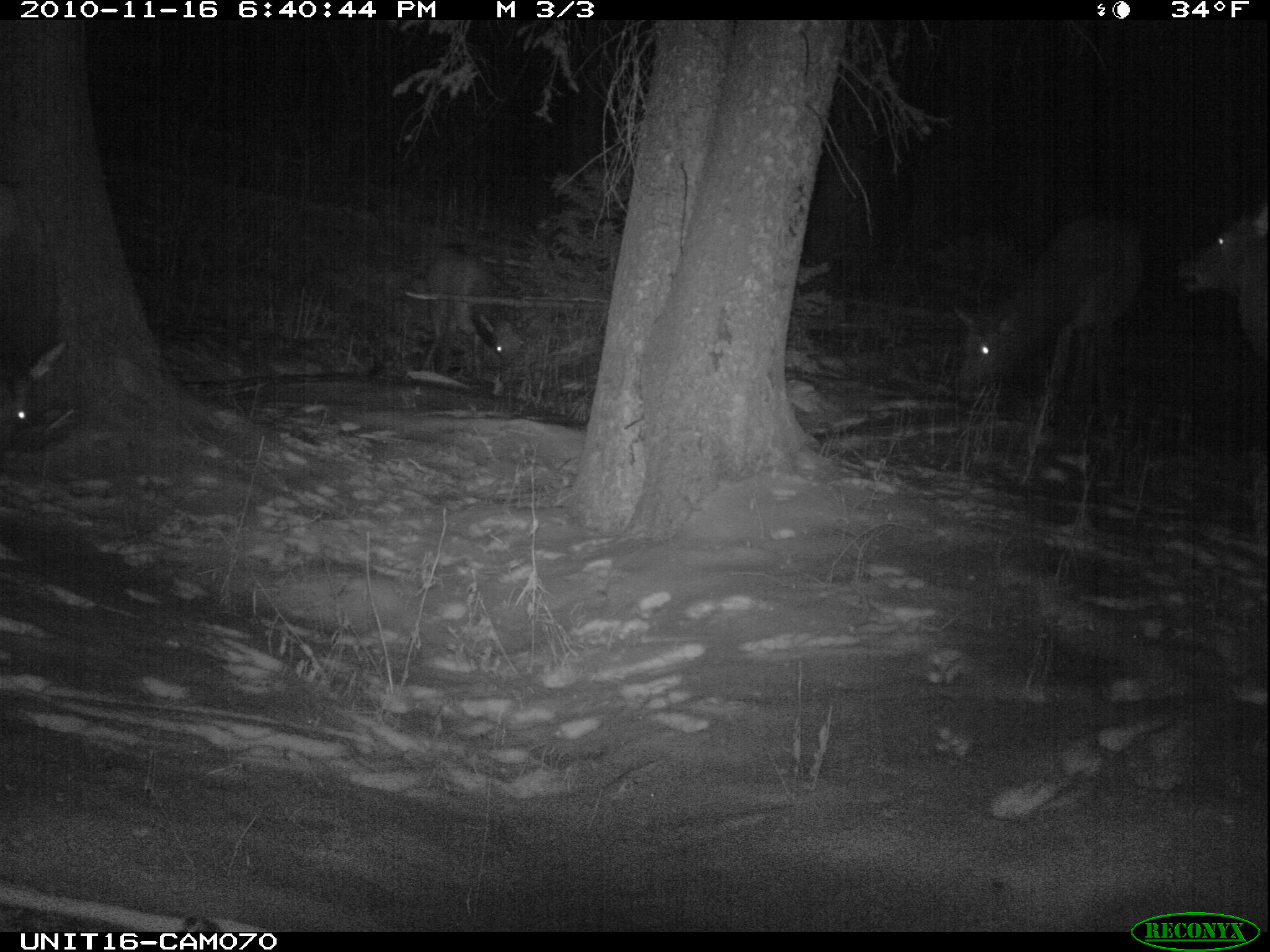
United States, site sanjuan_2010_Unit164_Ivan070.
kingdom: Animalia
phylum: Chordata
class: Mammalia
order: Artiodactyla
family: Cervidae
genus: Cervus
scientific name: Cervus elaphus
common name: red deer